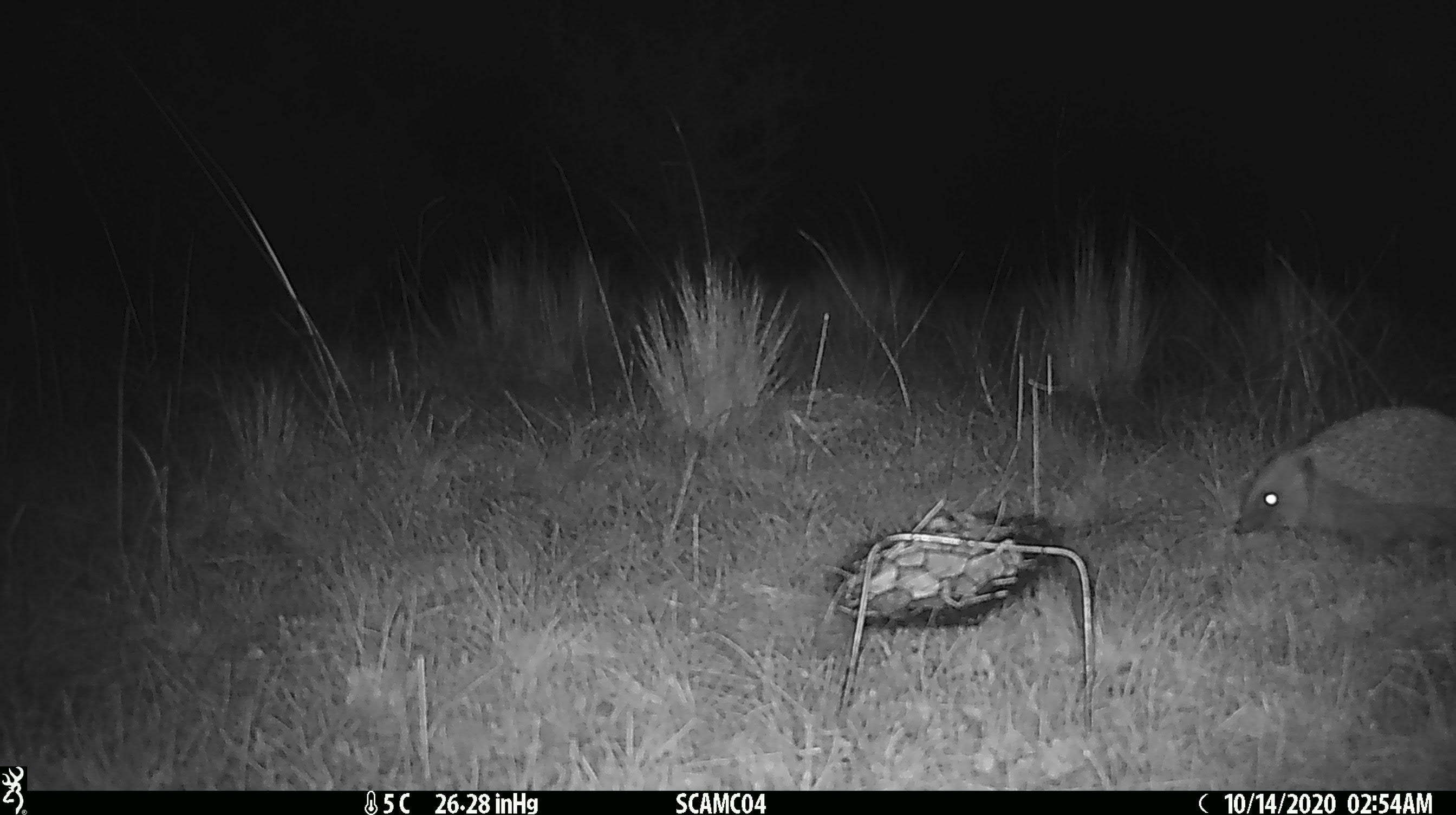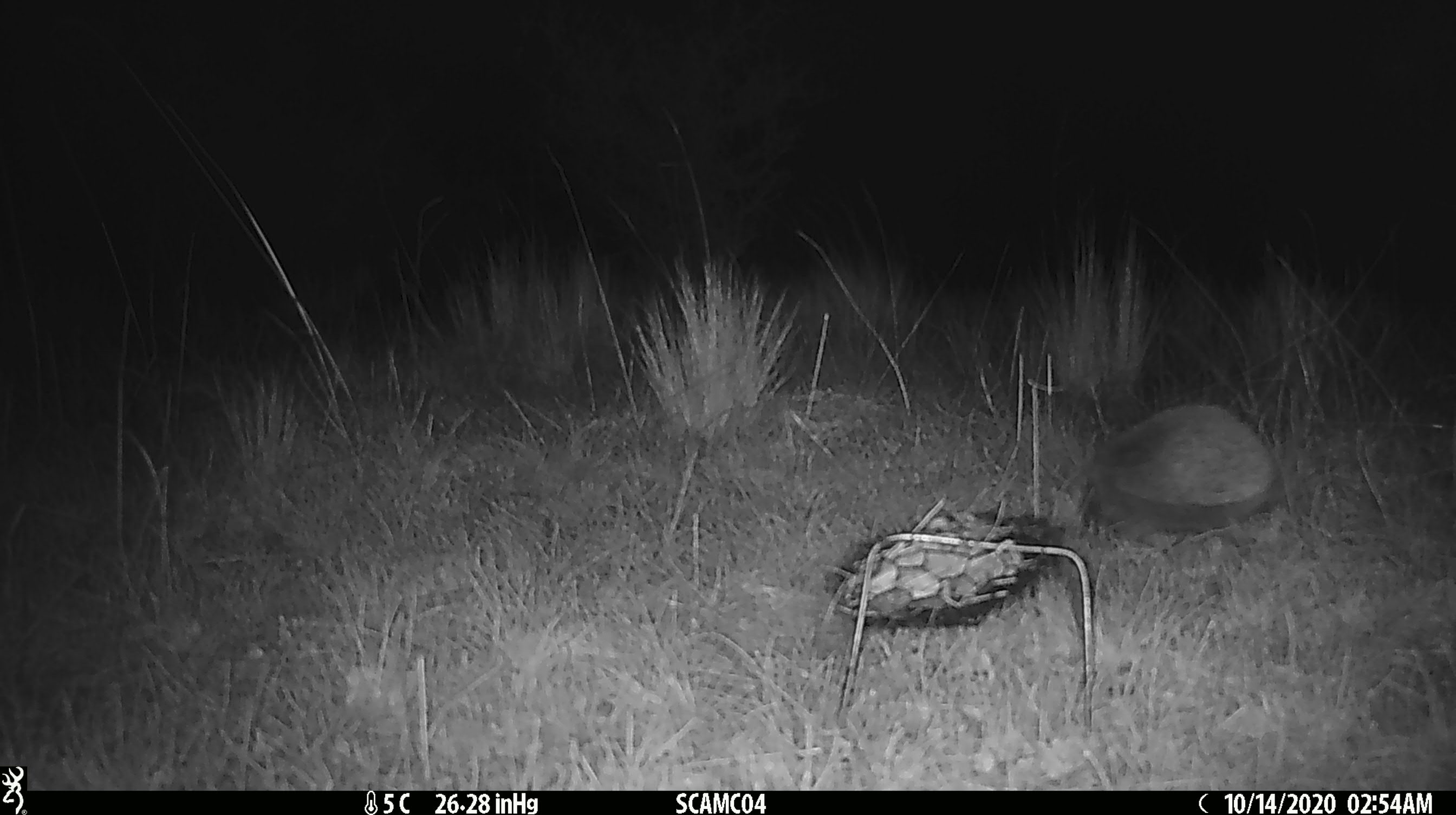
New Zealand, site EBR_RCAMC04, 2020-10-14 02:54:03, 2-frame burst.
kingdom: Animalia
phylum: Chordata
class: Mammalia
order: Eulipotyphla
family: Erinaceidae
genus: Erinaceus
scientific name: Erinaceus europaeus europaeus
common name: european hedgehog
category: hedgehog